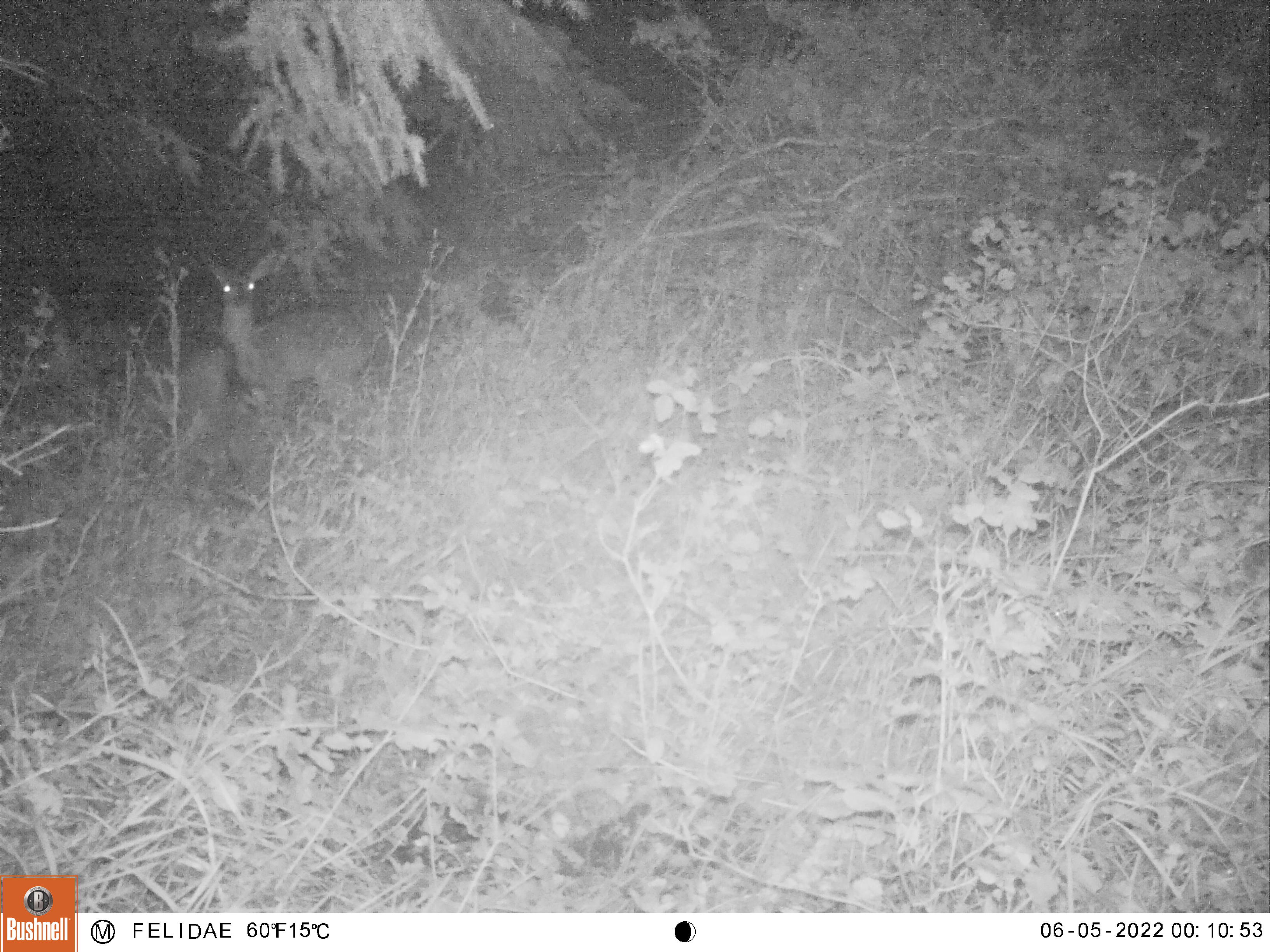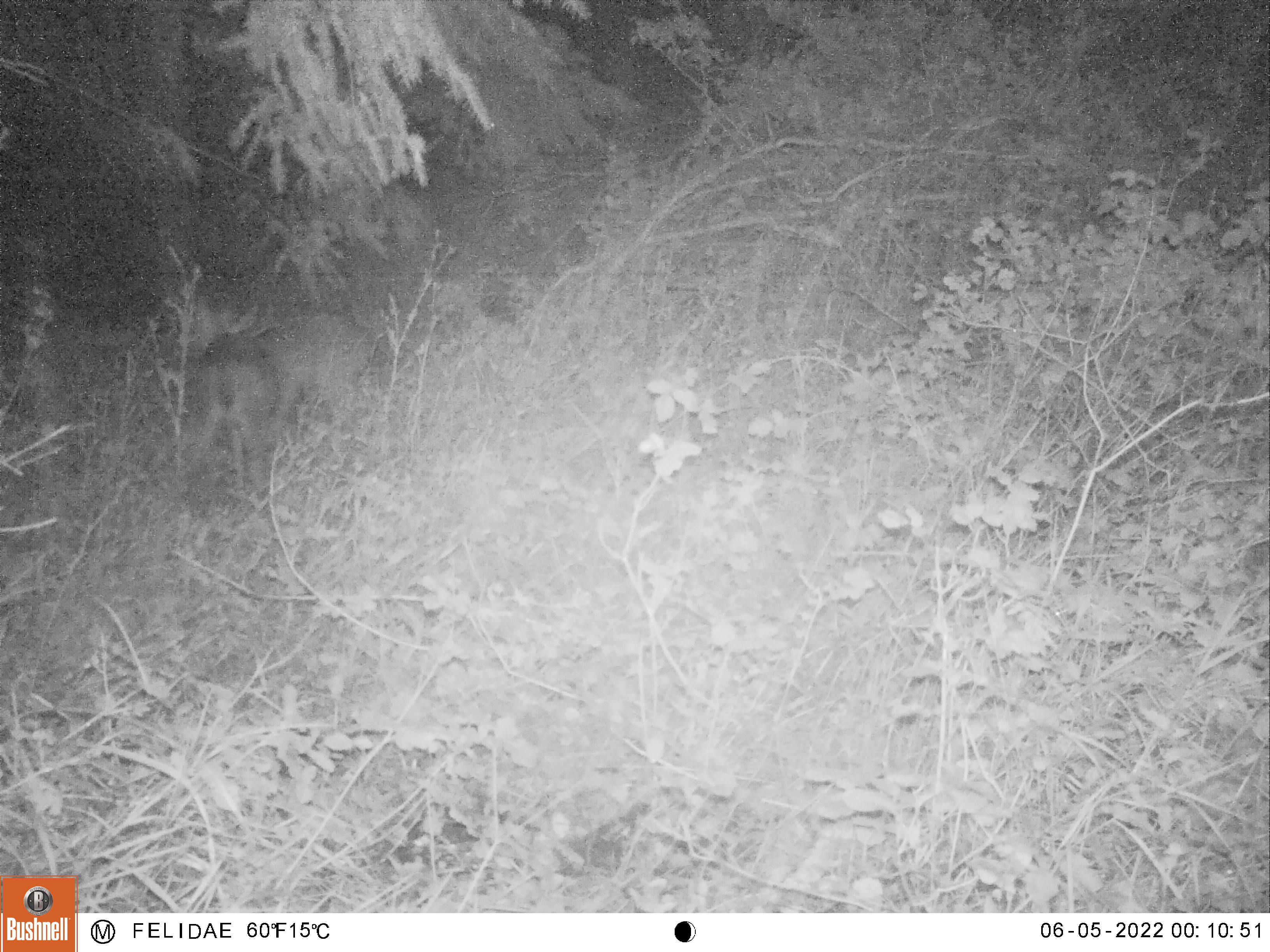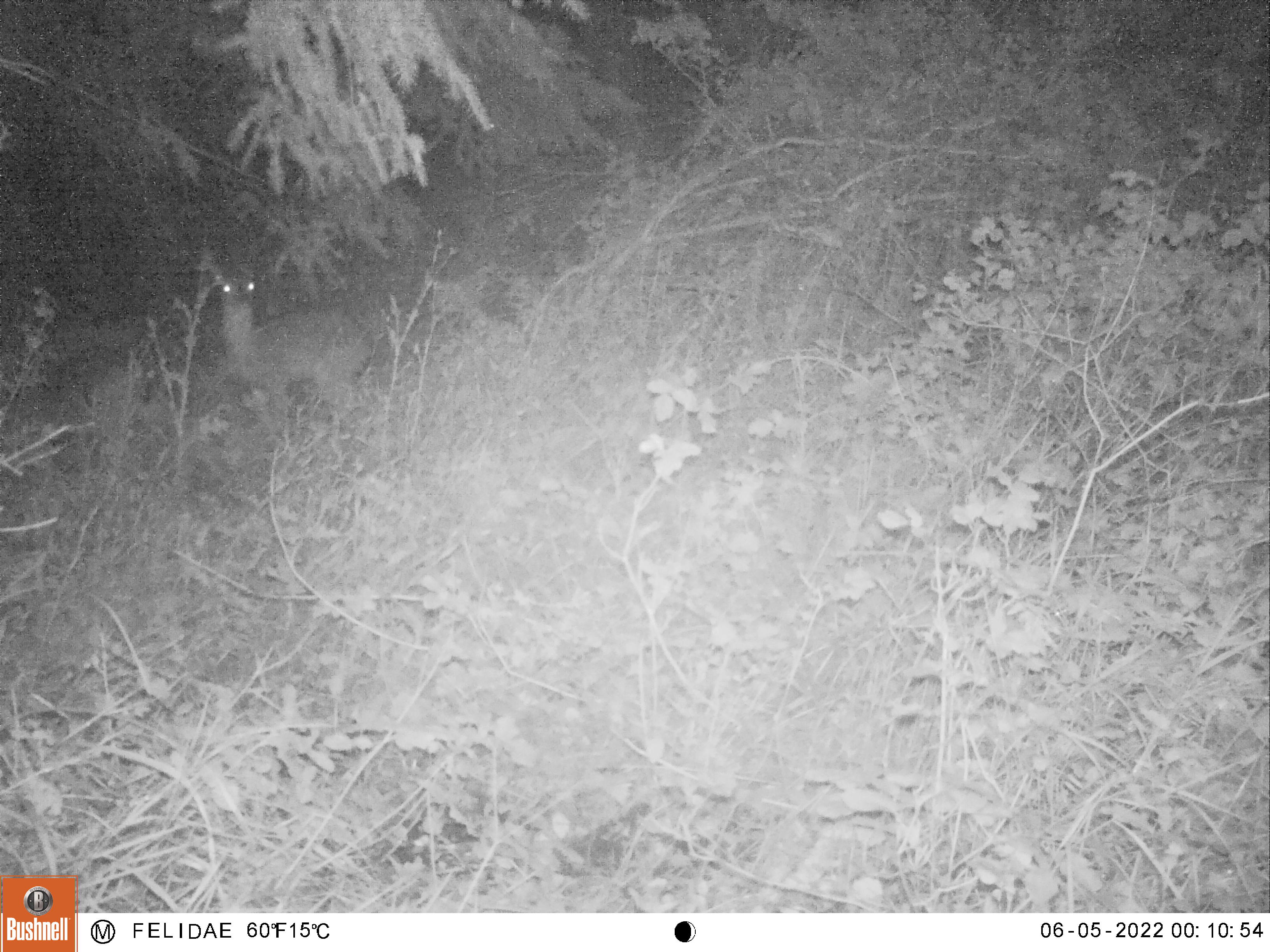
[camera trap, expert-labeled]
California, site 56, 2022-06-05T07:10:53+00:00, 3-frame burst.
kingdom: Animalia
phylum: Chordata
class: Mammalia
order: Artiodactyla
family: Cervidae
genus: Odocoileus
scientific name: Odocoileus hemionus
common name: mule deer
Mule deer (Odocoileus hemionus).